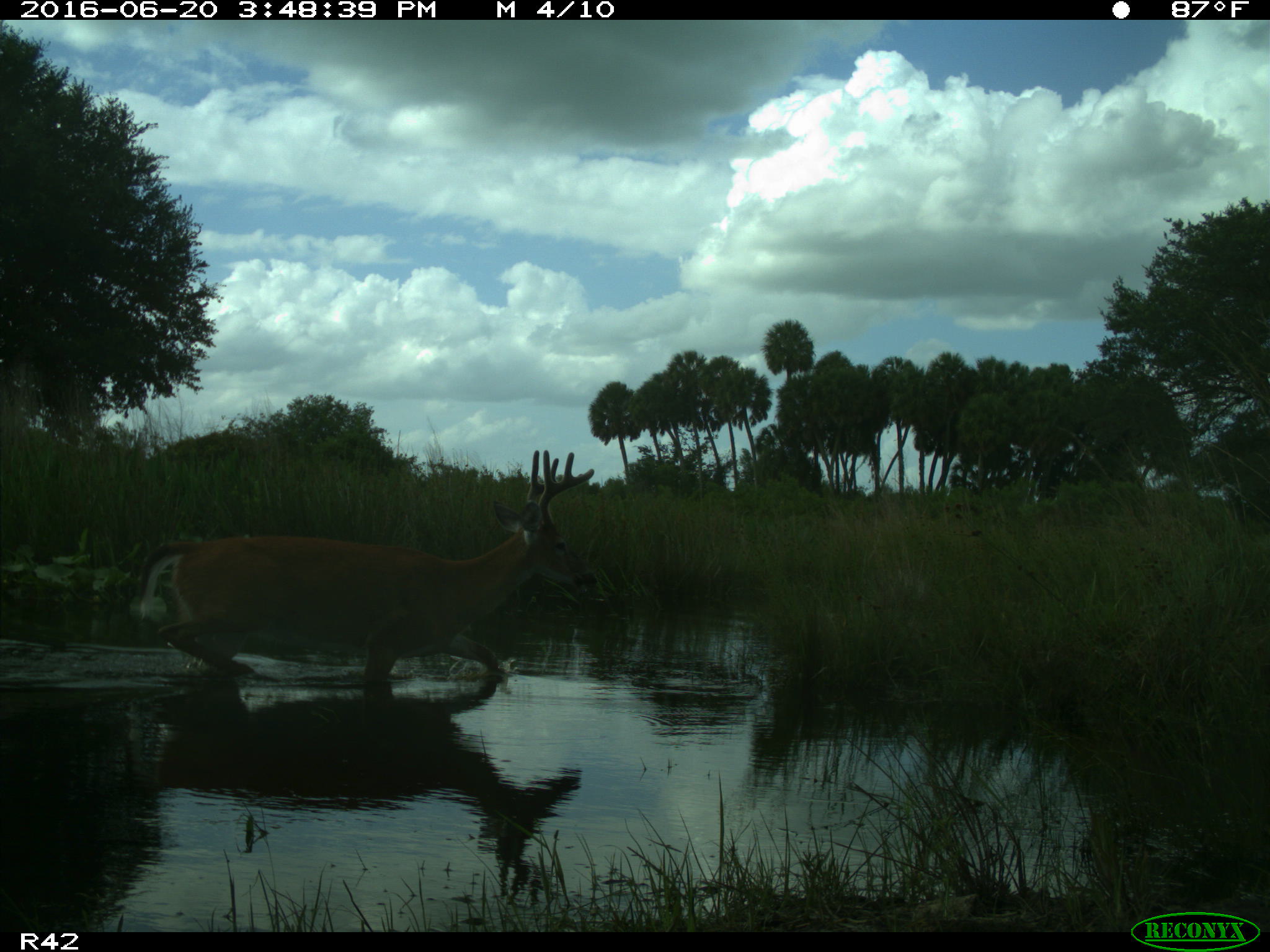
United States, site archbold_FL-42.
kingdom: Animalia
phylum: Chordata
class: Mammalia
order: Artiodactyla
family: Cervidae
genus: Odocoileus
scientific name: Odocoileus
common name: deer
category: unidentified deer